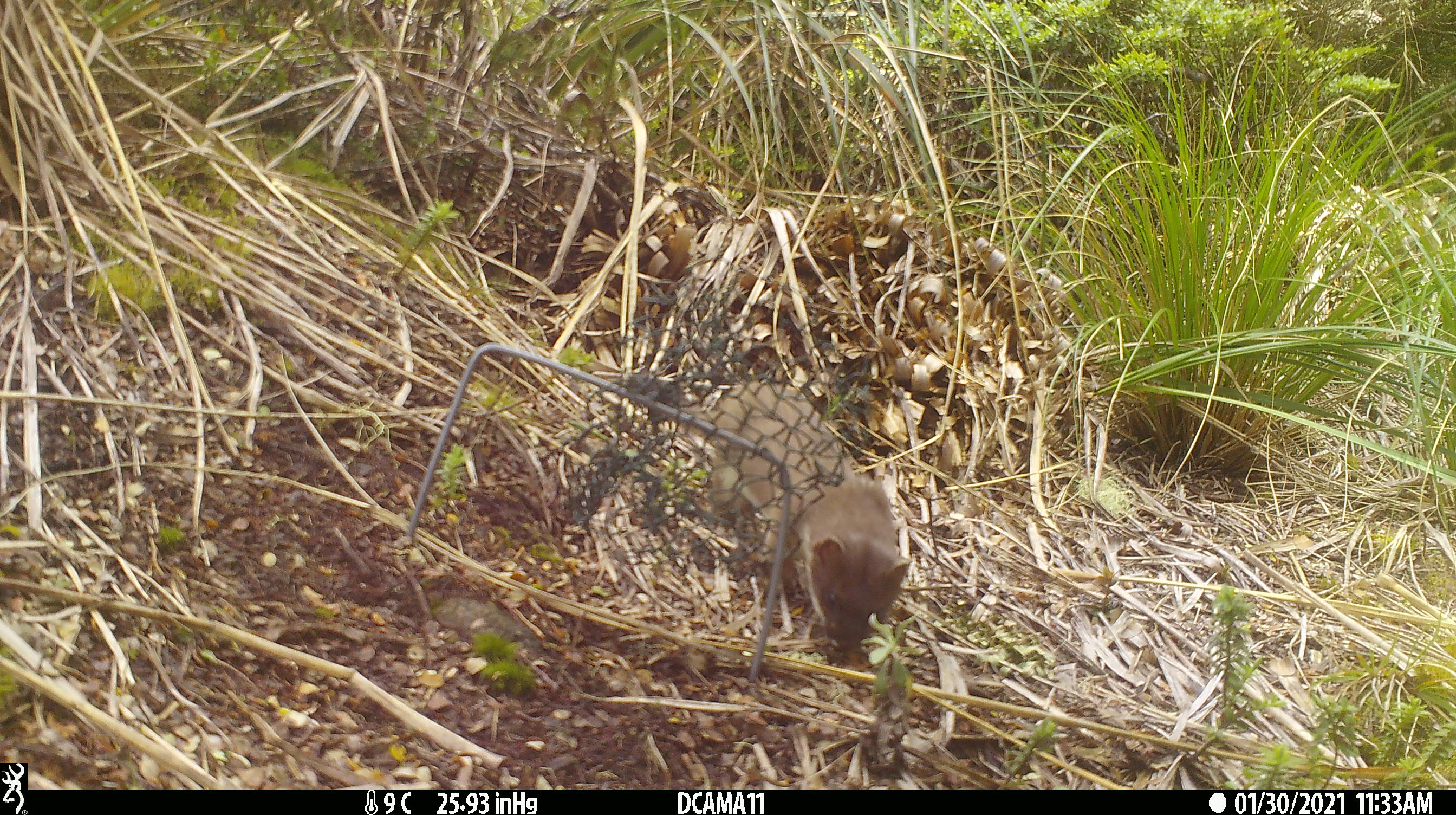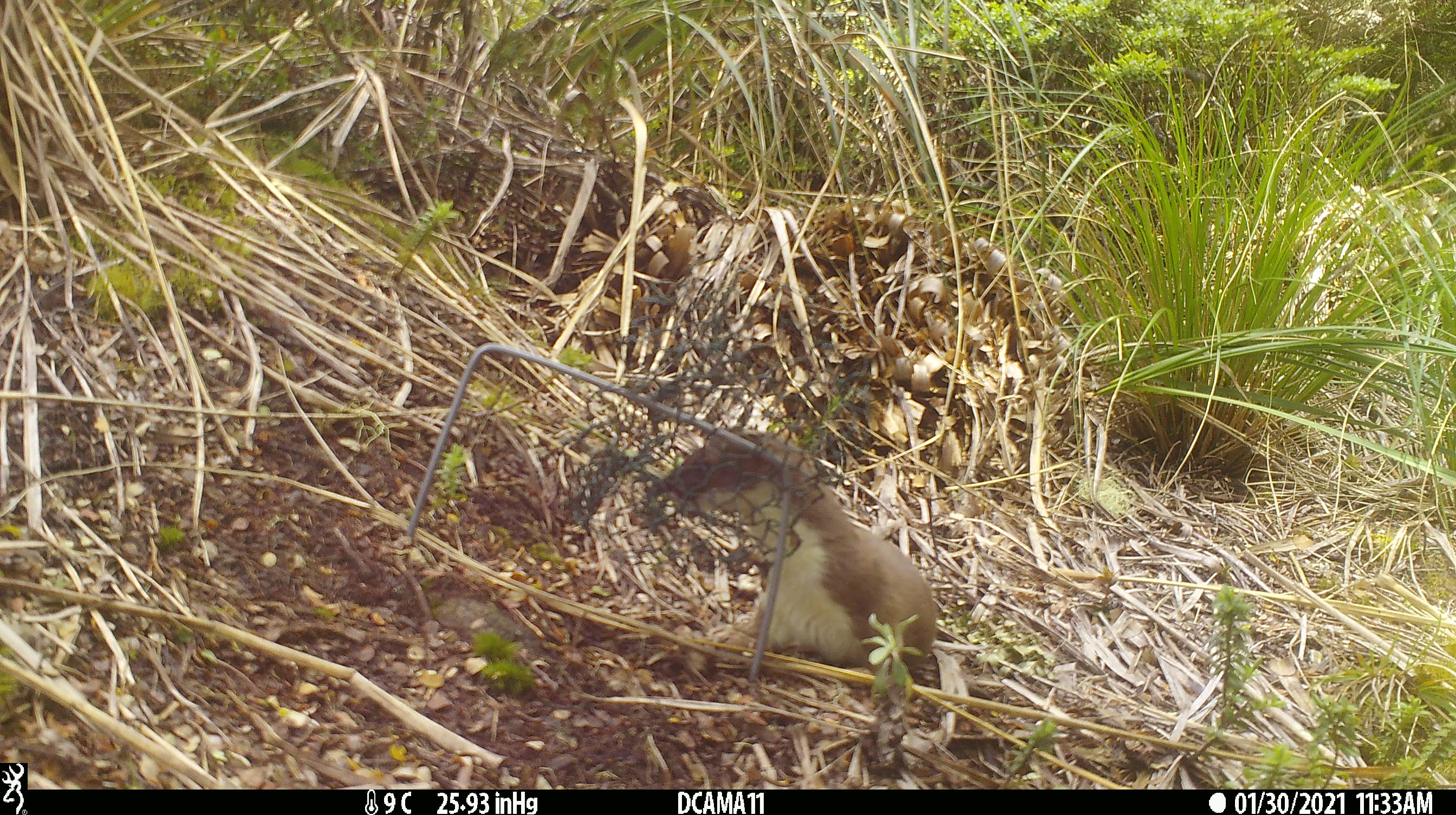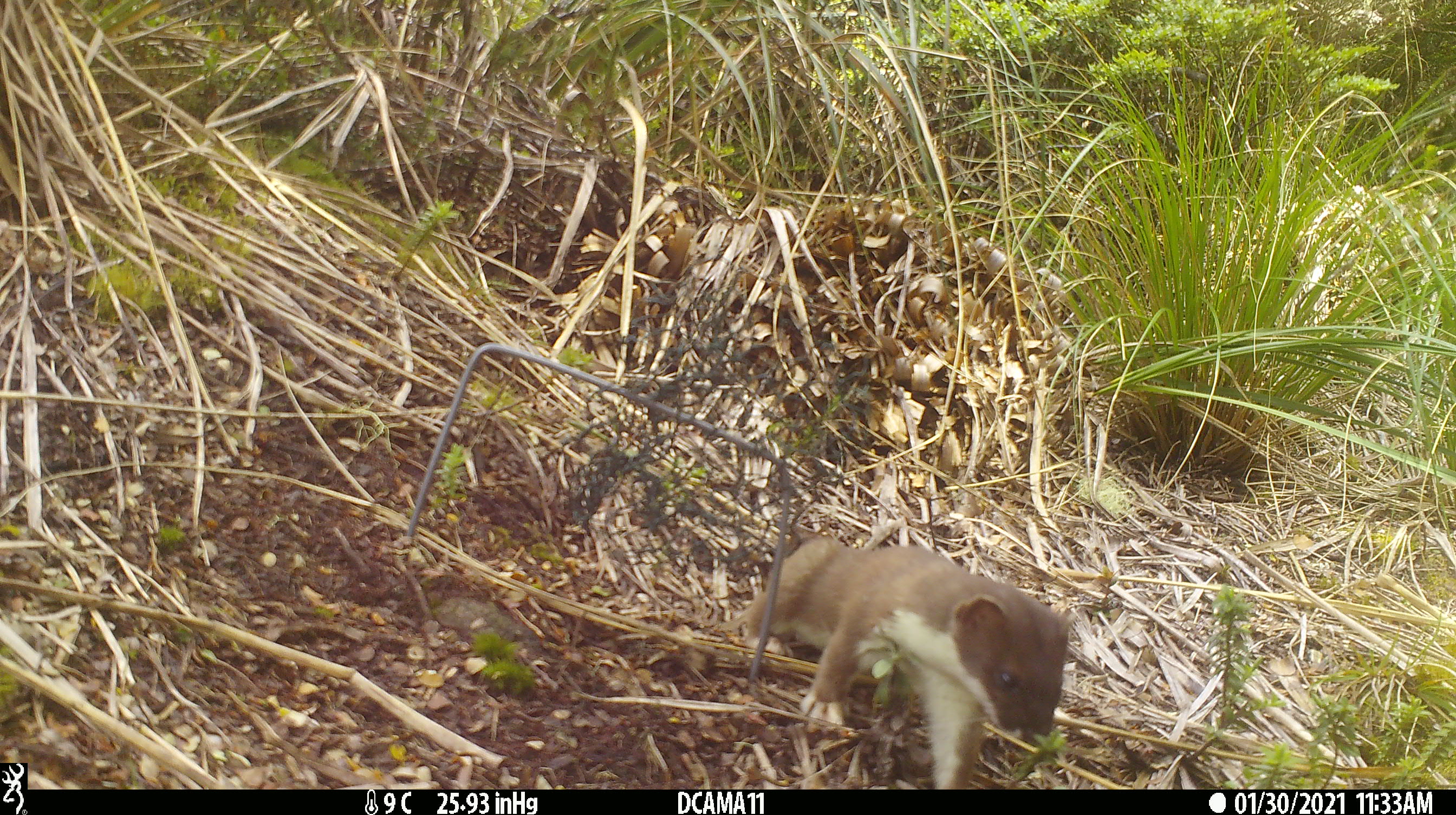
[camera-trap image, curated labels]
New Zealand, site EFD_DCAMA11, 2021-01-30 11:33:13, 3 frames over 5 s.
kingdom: Animalia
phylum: Chordata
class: Mammalia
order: Carnivora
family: Mustelidae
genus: Mustela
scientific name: Mustela erminea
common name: stoat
Stoat (Mustela erminea).